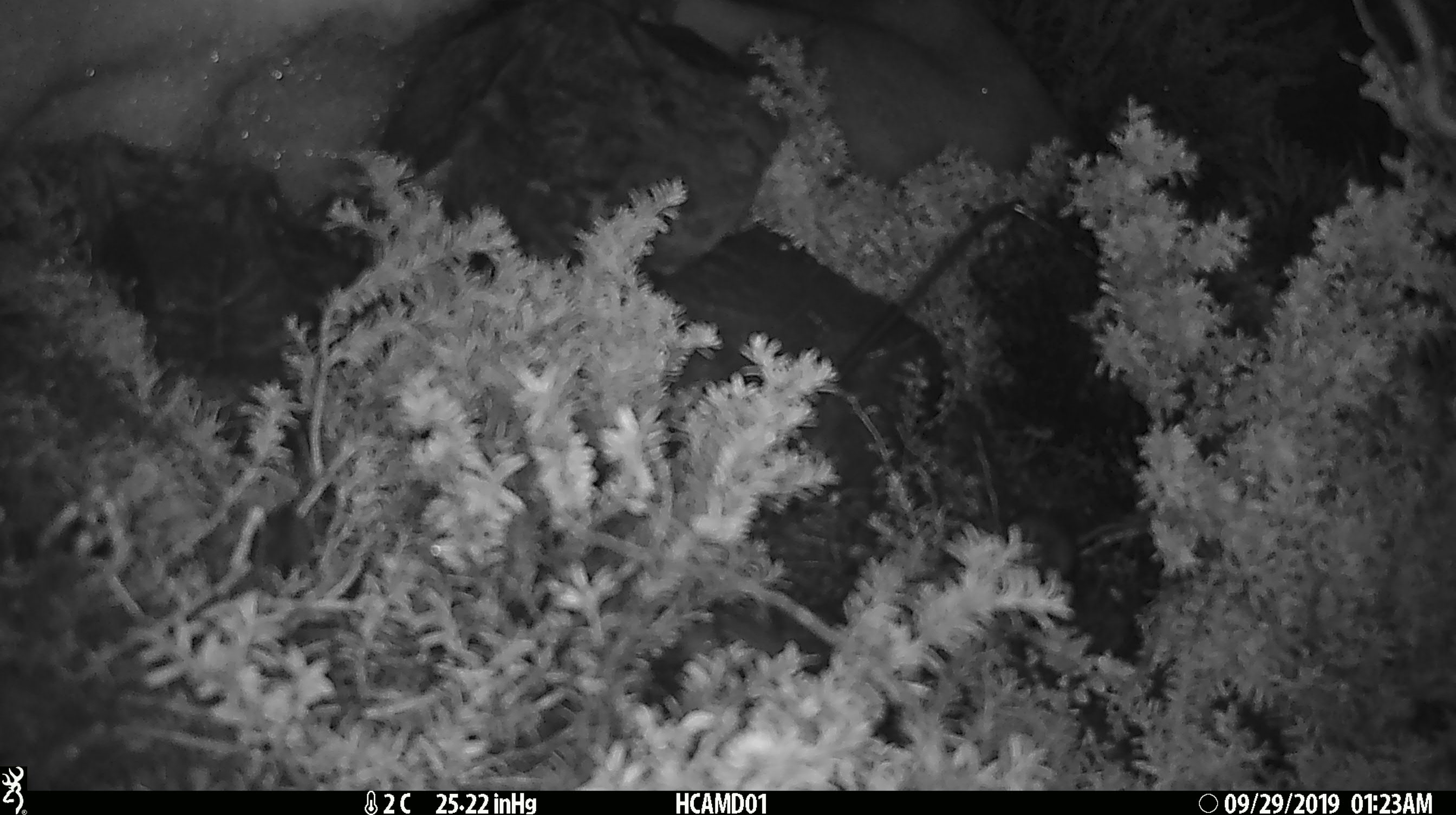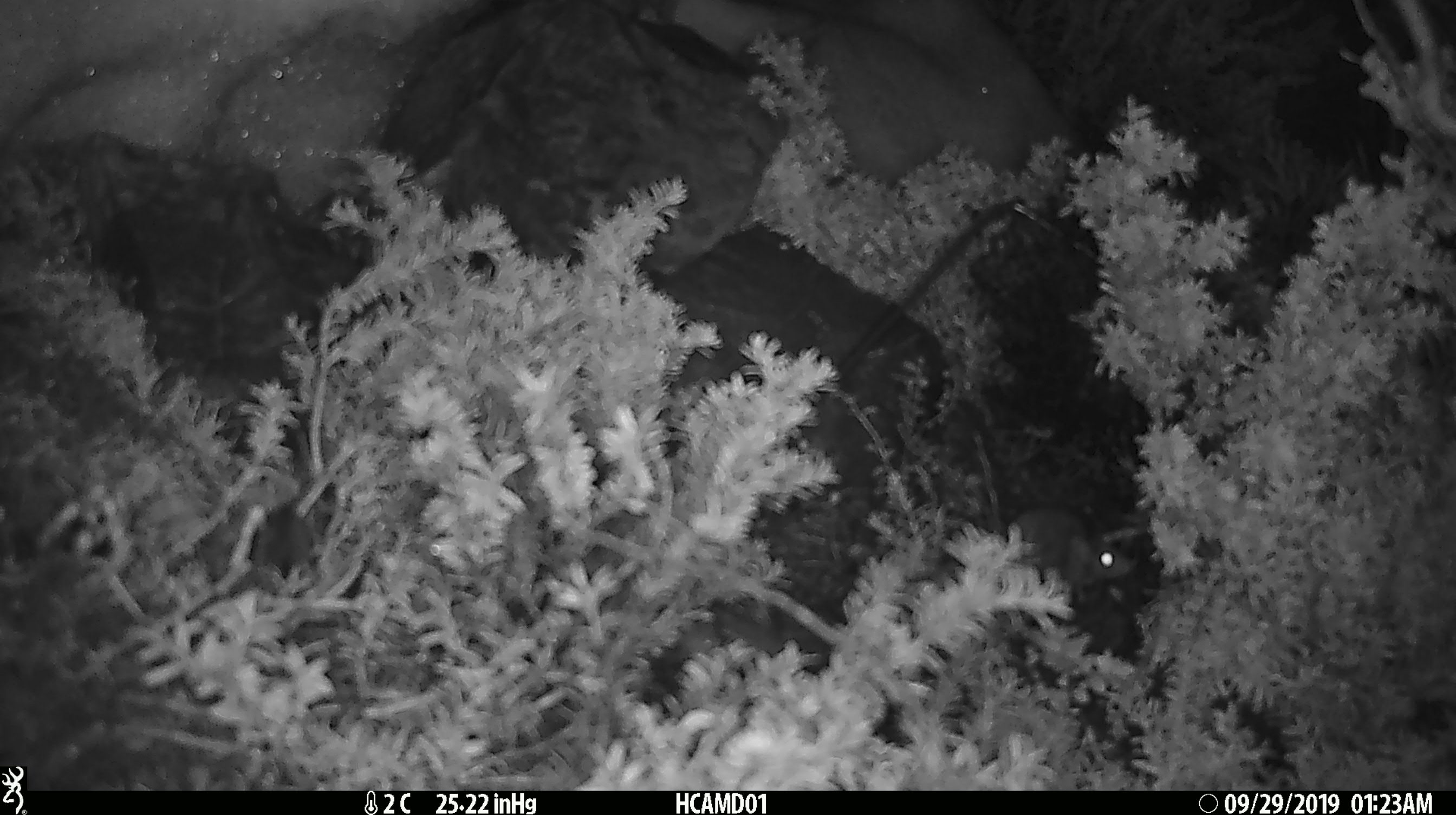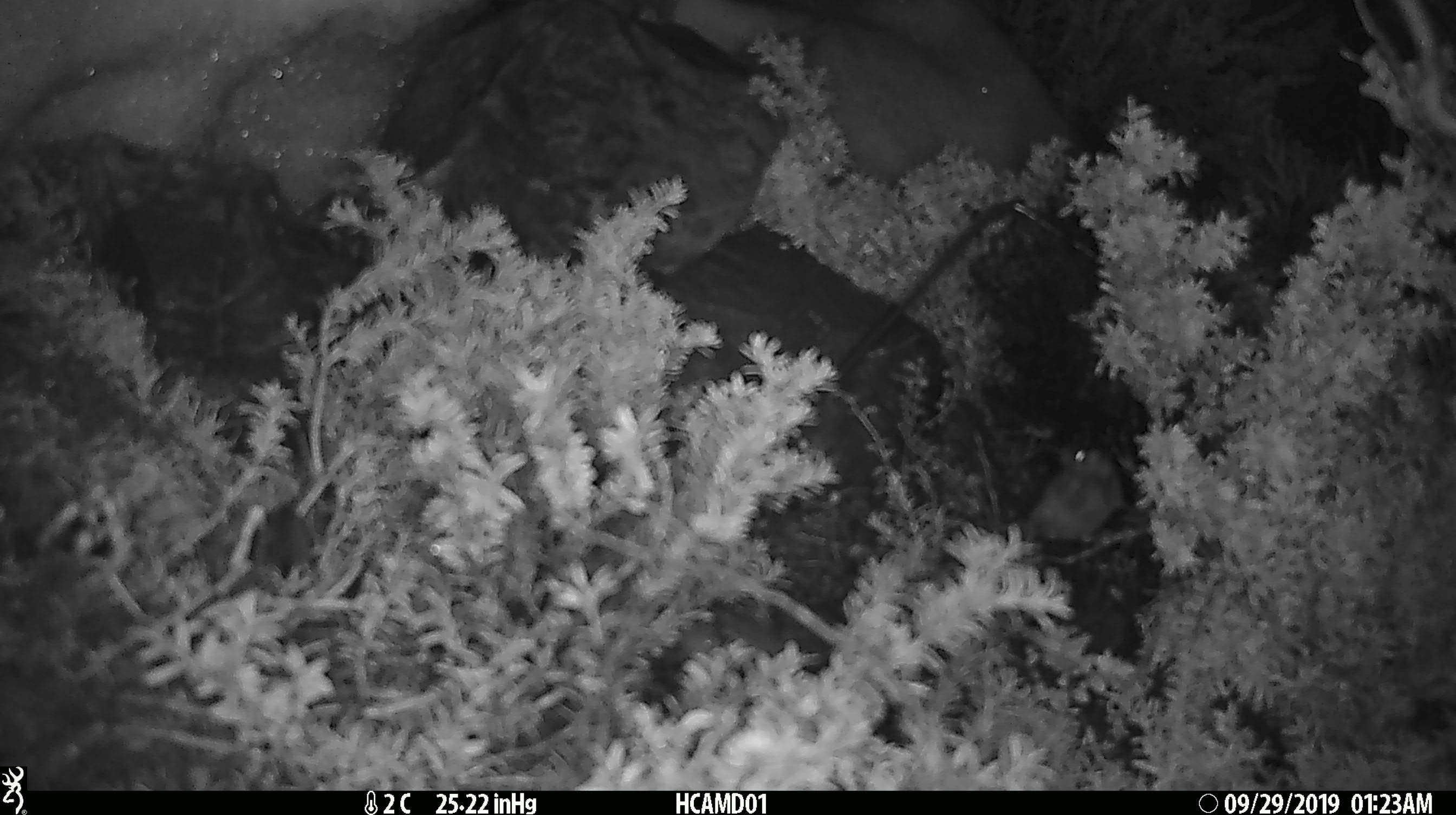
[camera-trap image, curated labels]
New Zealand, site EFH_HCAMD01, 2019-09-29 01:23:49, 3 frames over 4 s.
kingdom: Animalia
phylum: Chordata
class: Mammalia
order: Rodentia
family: Muridae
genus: Mus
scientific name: Mus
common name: mouse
Mouse (Mus).